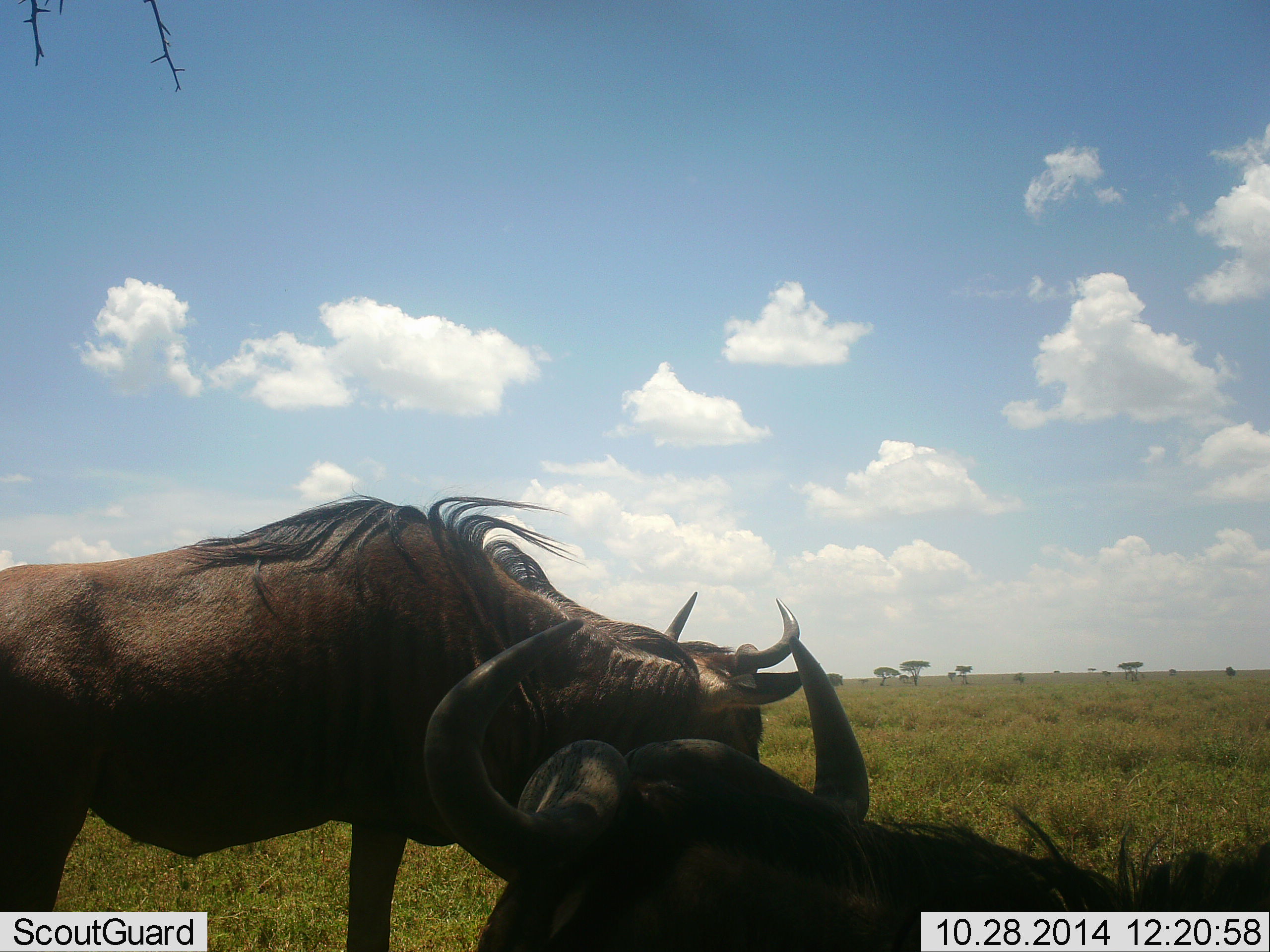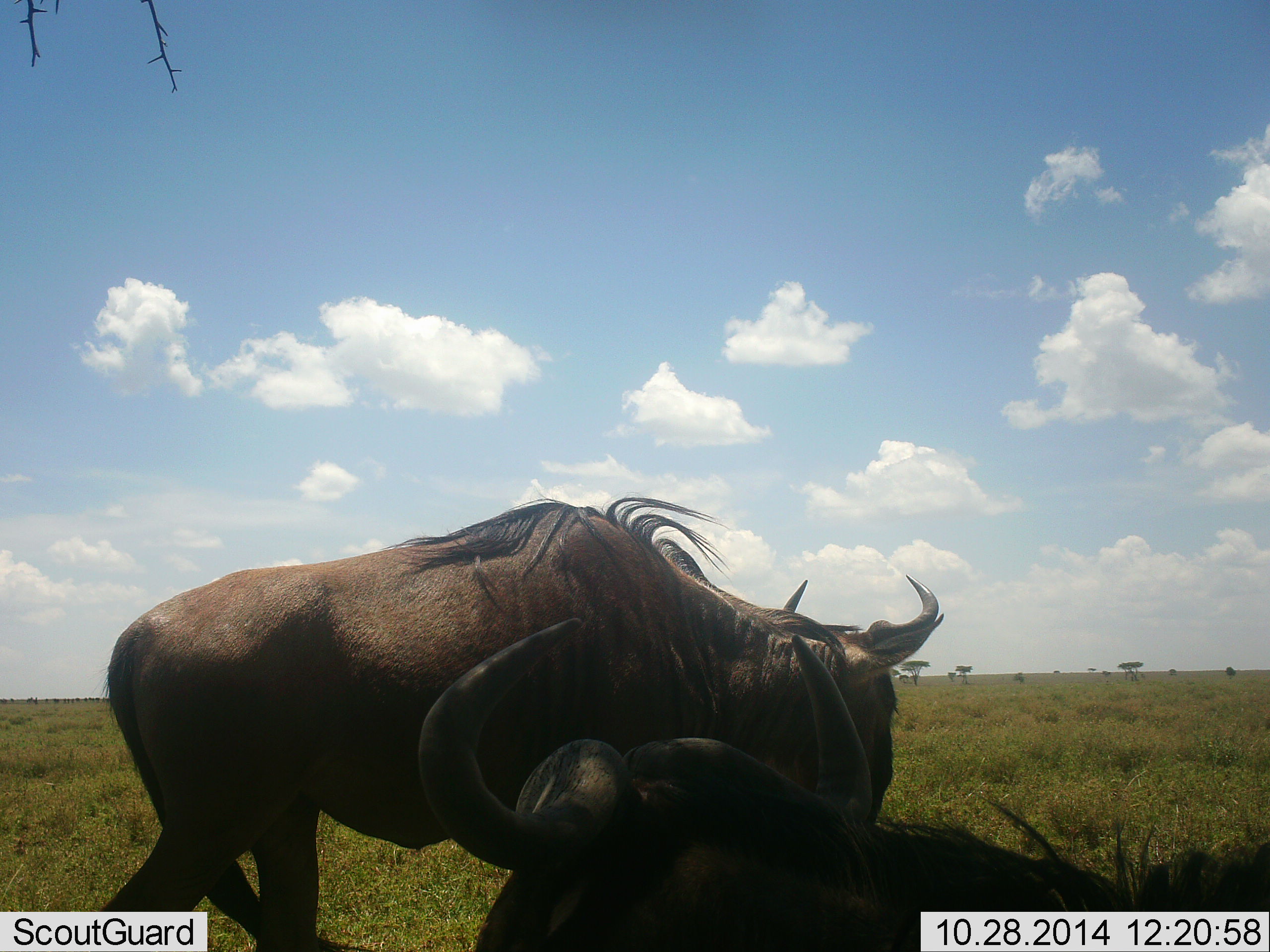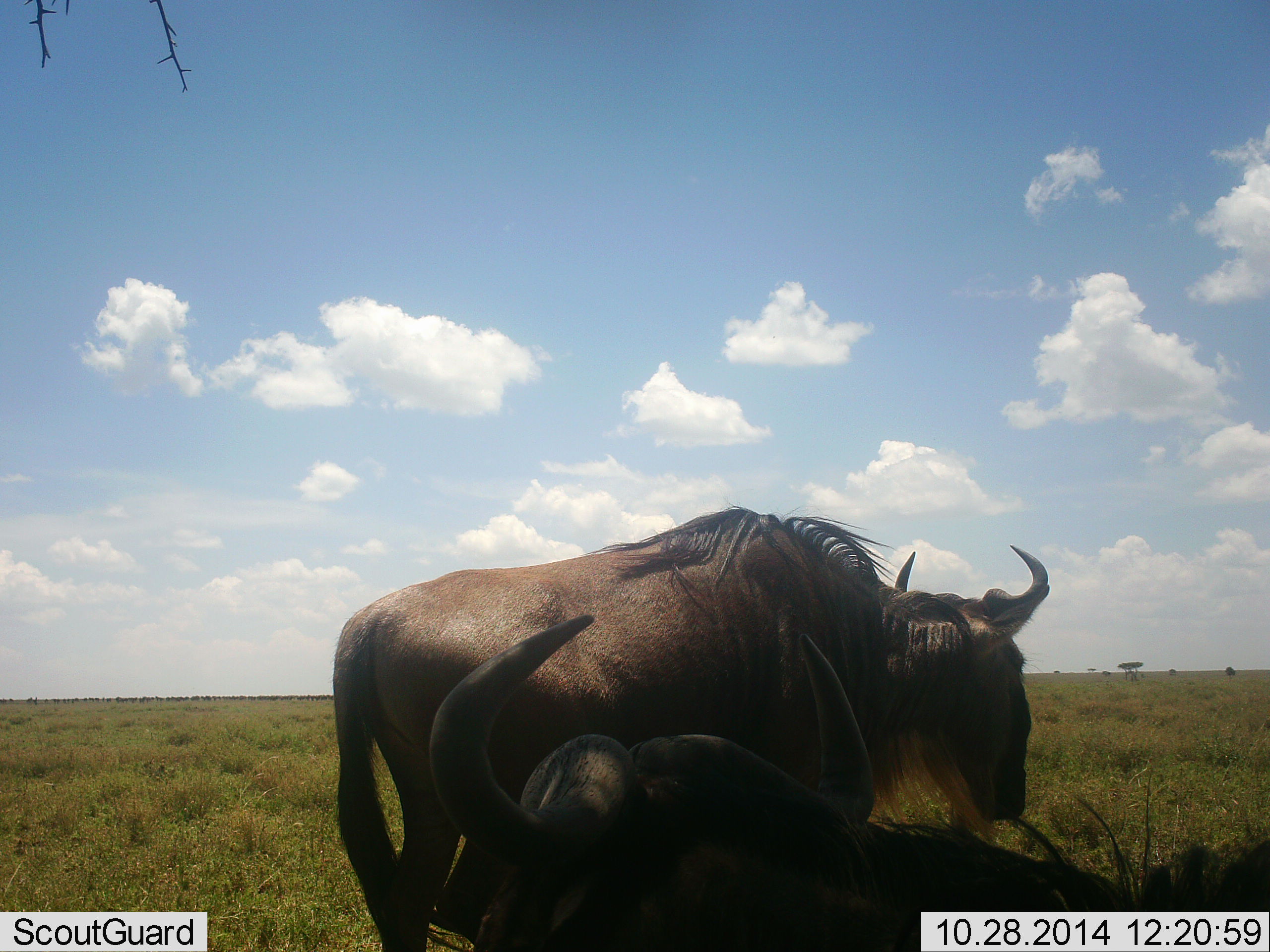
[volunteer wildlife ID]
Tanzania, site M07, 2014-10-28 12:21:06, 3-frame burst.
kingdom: Animalia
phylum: Chordata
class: Mammalia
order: Artiodactyla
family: Bovidae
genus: Connochaetes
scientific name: Connochaetes taurinus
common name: blue wildebeest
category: wildebeest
Wildebeest (blue wildebeest) (Connochaetes taurinus), count 2. Behavior (volunteer vote fractions): standing 20%, resting 90%, moving 70%, interacting 0%. Young present (vote fraction): 0%. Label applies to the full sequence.